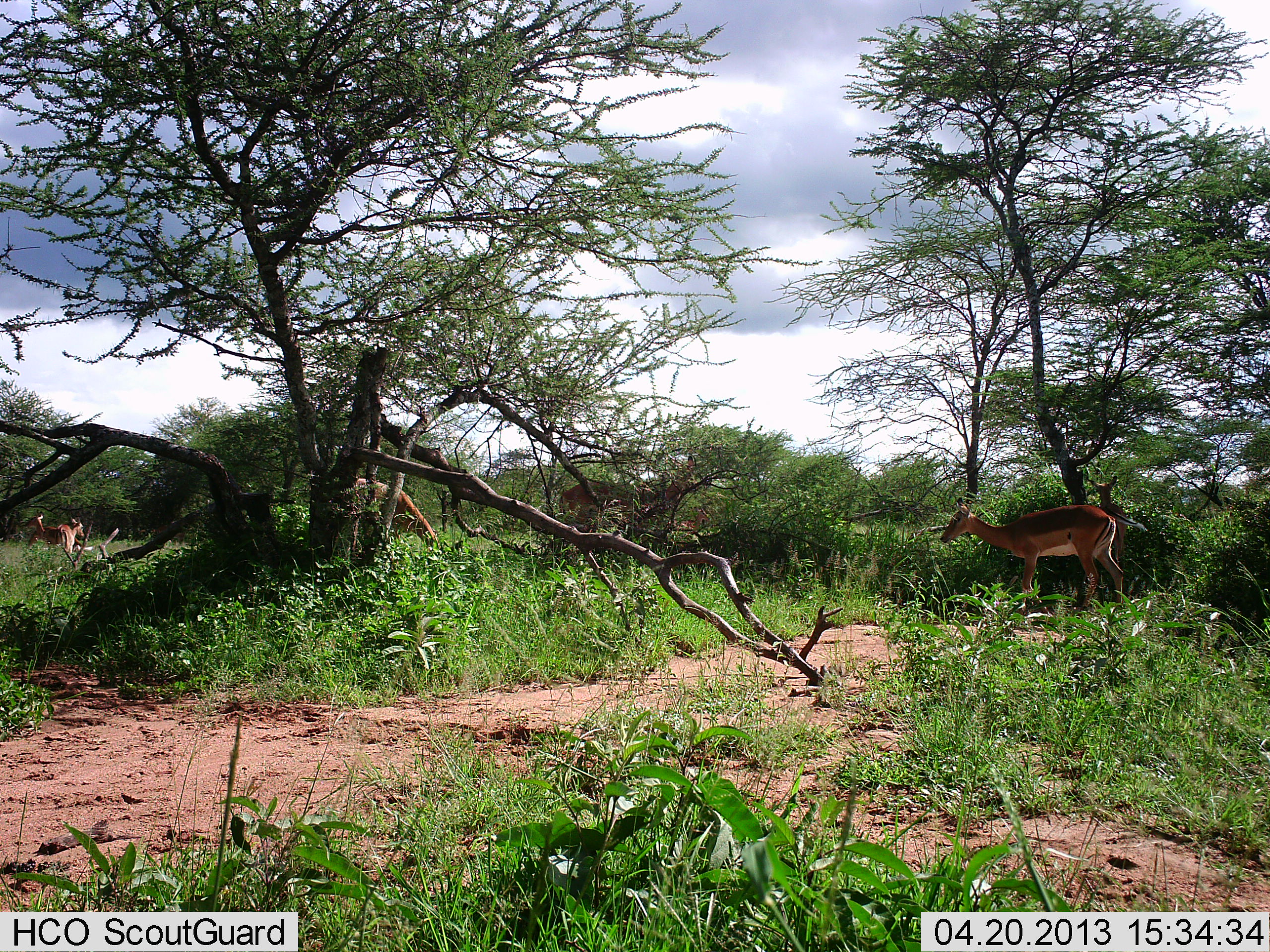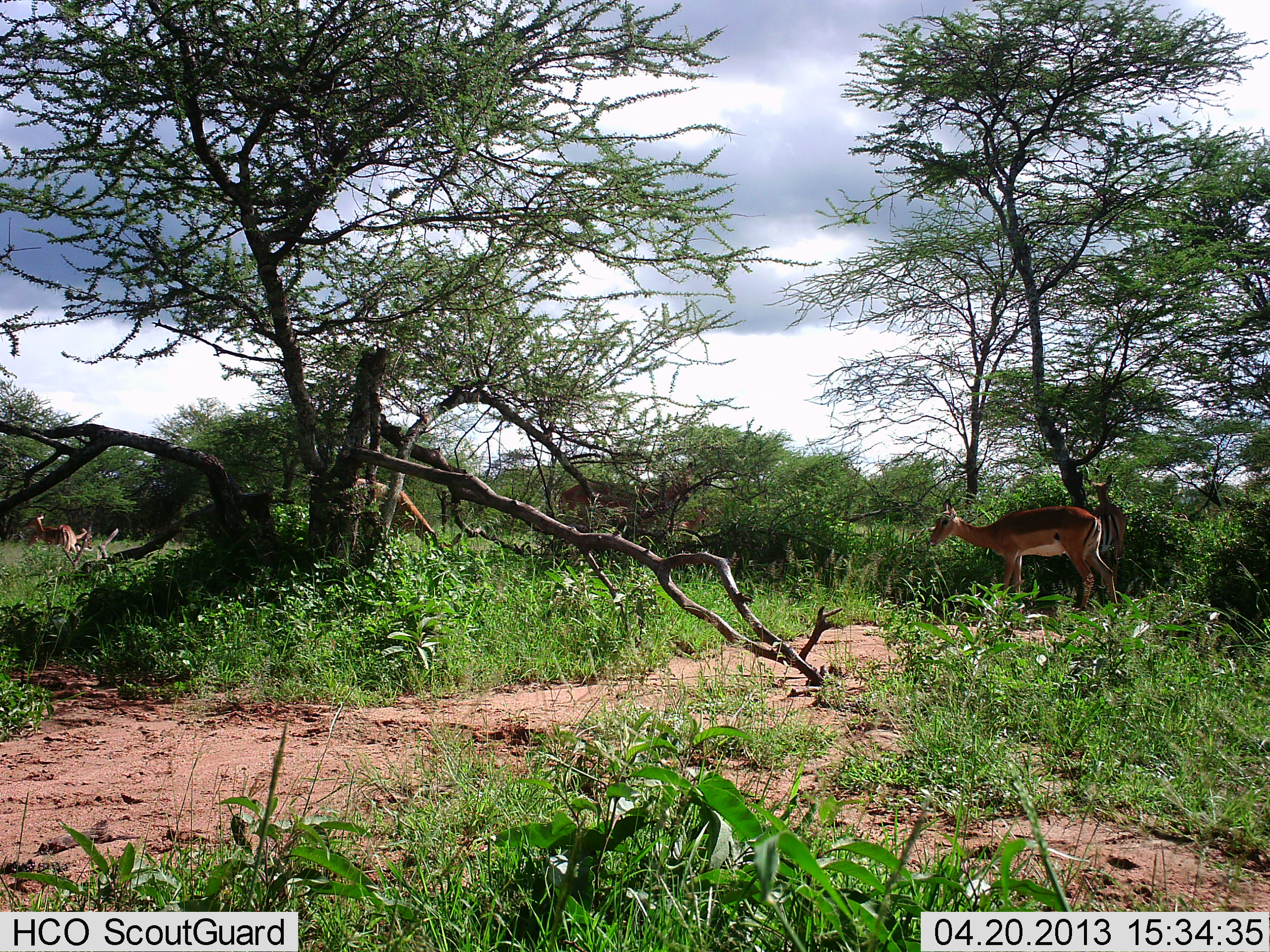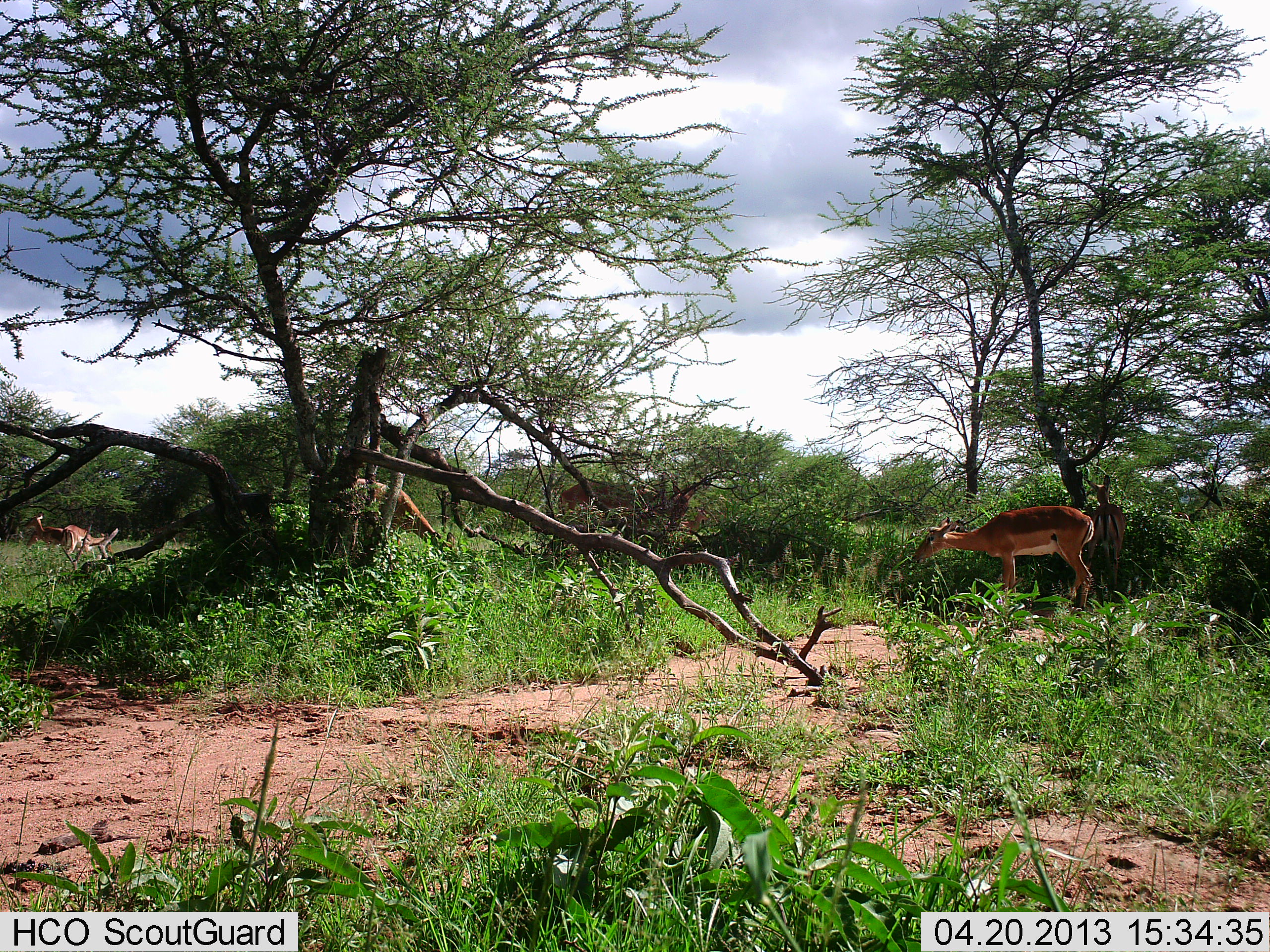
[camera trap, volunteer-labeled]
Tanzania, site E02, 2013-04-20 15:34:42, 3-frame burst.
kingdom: Animalia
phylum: Chordata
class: Mammalia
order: Artiodactyla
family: Bovidae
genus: Aepyceros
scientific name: Aepyceros melampus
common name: impala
Impala (Aepyceros melampus), count 6. Behavior (volunteer vote fractions): standing 70%, resting 0%, moving 20%, interacting 0%. Young present (vote fraction): 0%. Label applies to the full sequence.